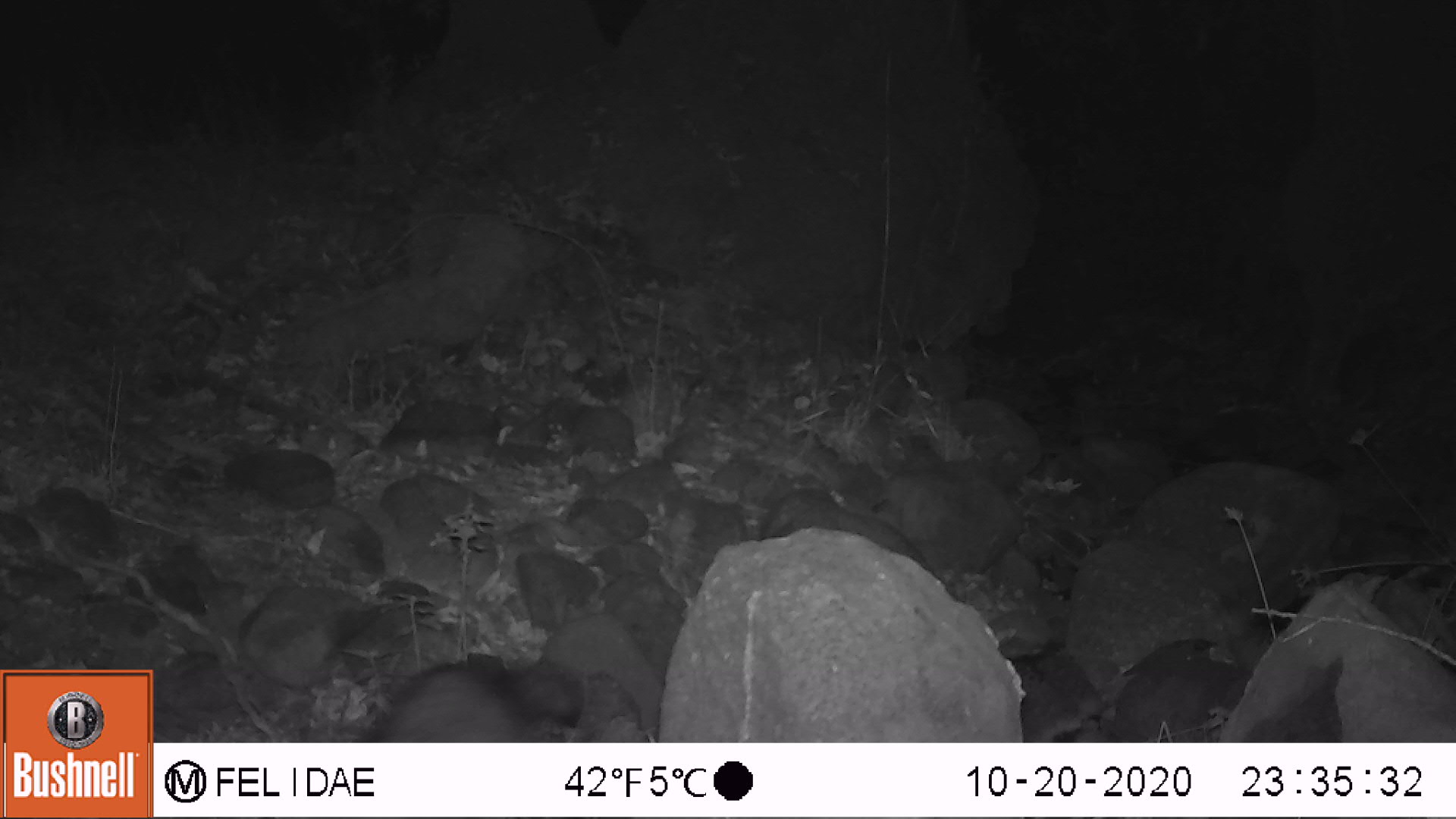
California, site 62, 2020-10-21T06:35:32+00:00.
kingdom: Animalia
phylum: Chordata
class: Mammalia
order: Rodentia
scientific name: Rodentia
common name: mouse or rat